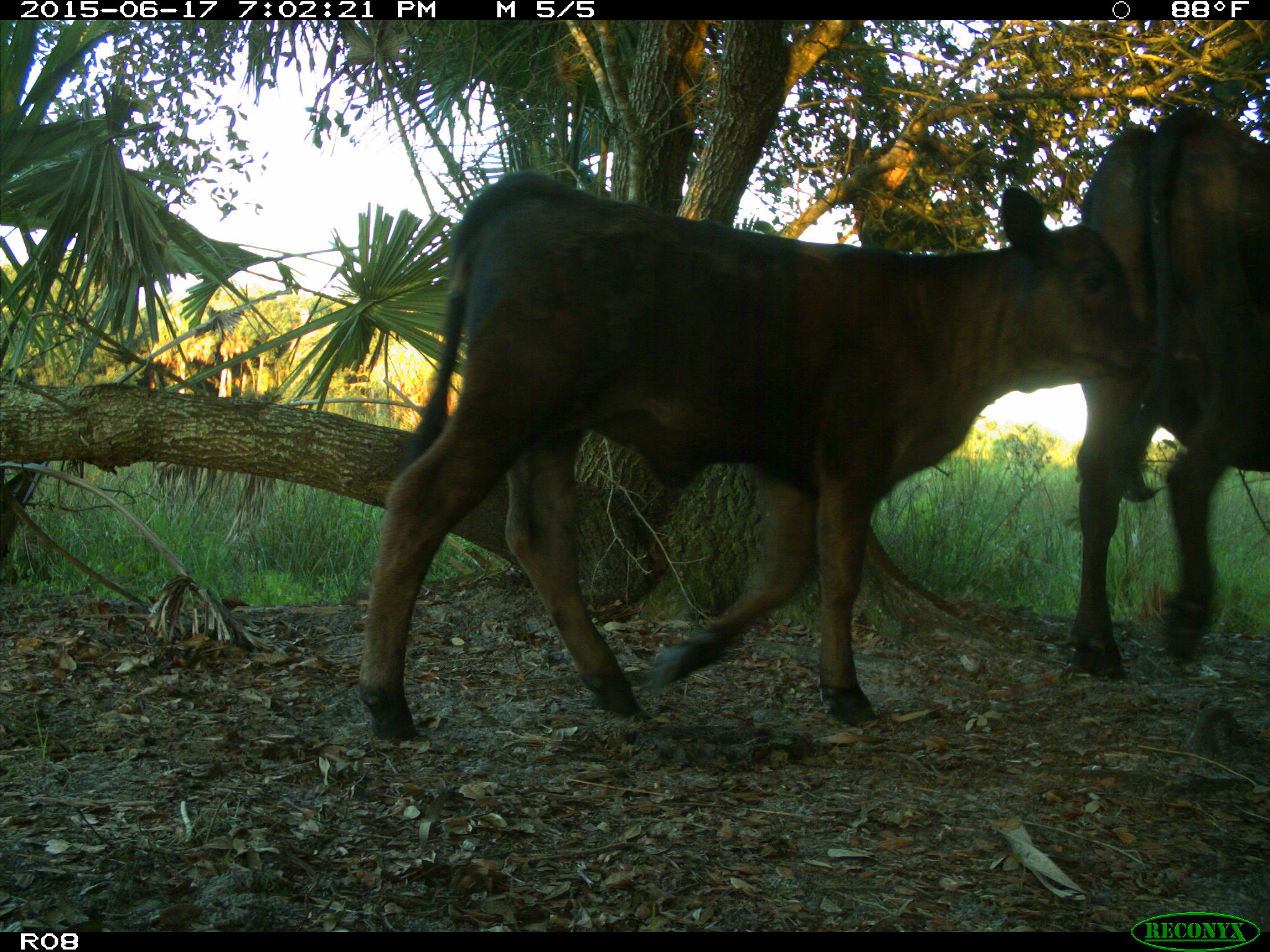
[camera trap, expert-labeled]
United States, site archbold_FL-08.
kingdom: Animalia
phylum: Chordata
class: Mammalia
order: Artiodactyla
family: Bovidae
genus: Bos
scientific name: Bos taurus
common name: domestic cow